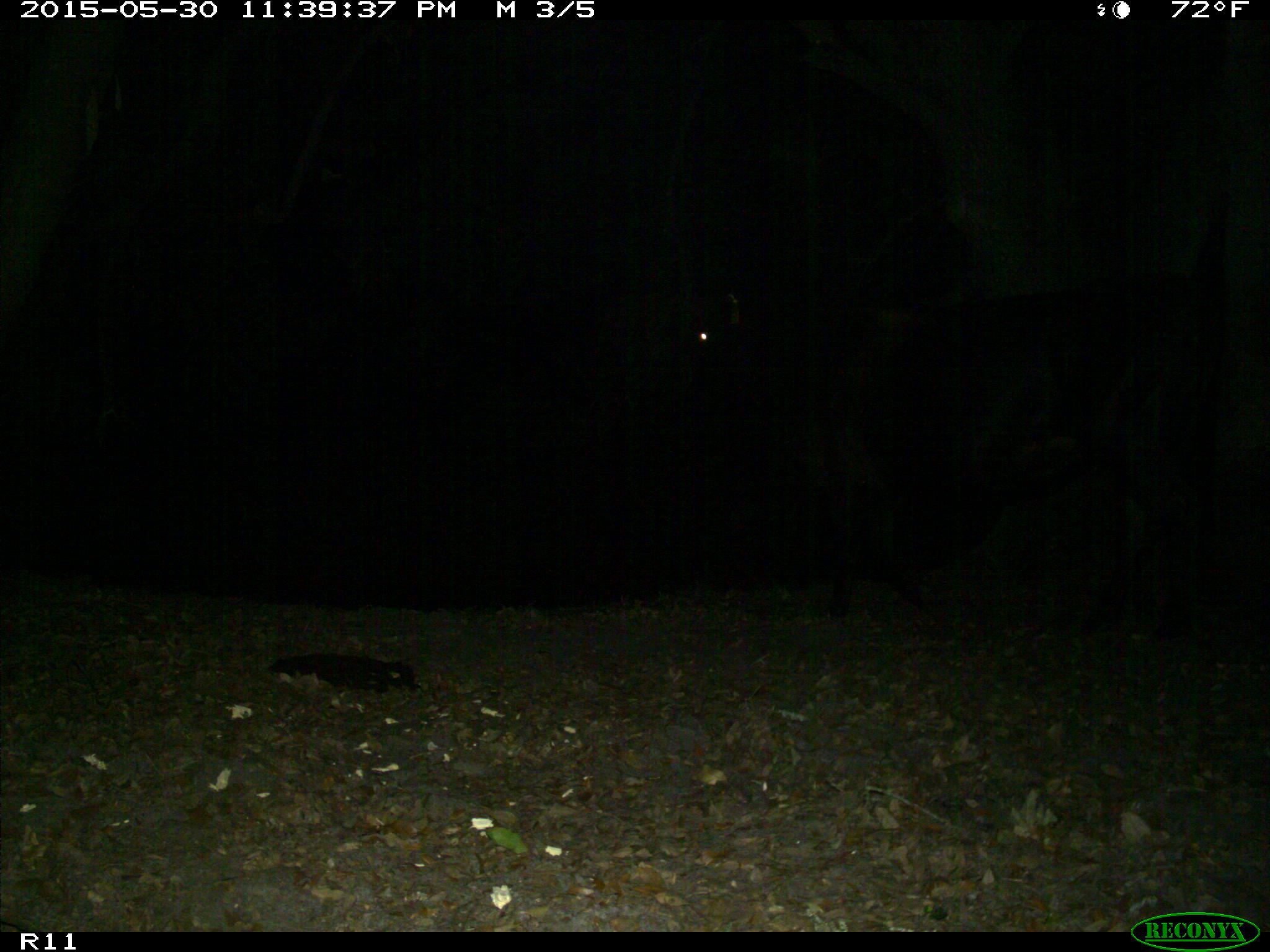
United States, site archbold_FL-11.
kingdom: Animalia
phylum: Chordata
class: Mammalia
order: Artiodactyla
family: Bovidae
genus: Bos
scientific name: Bos taurus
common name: domestic cow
Bos taurus (domestic cow).